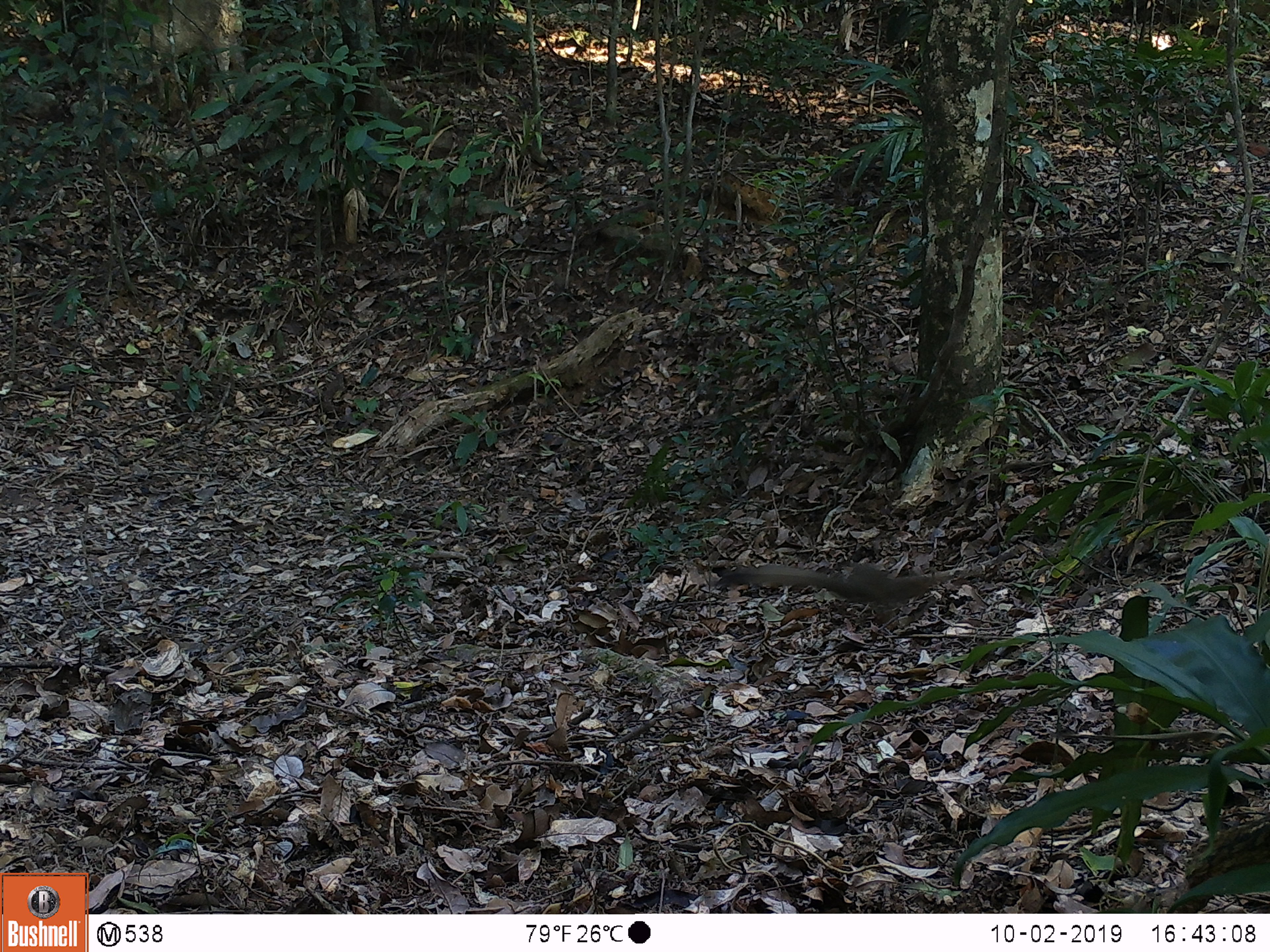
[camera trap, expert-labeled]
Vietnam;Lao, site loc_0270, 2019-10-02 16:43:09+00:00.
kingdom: Animalia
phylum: Chordata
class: Mammalia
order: Rodentia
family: Sciuridae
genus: Callosciurus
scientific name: Callosciurus erythraeus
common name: pallas's squirrel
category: pallass squirrel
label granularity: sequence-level